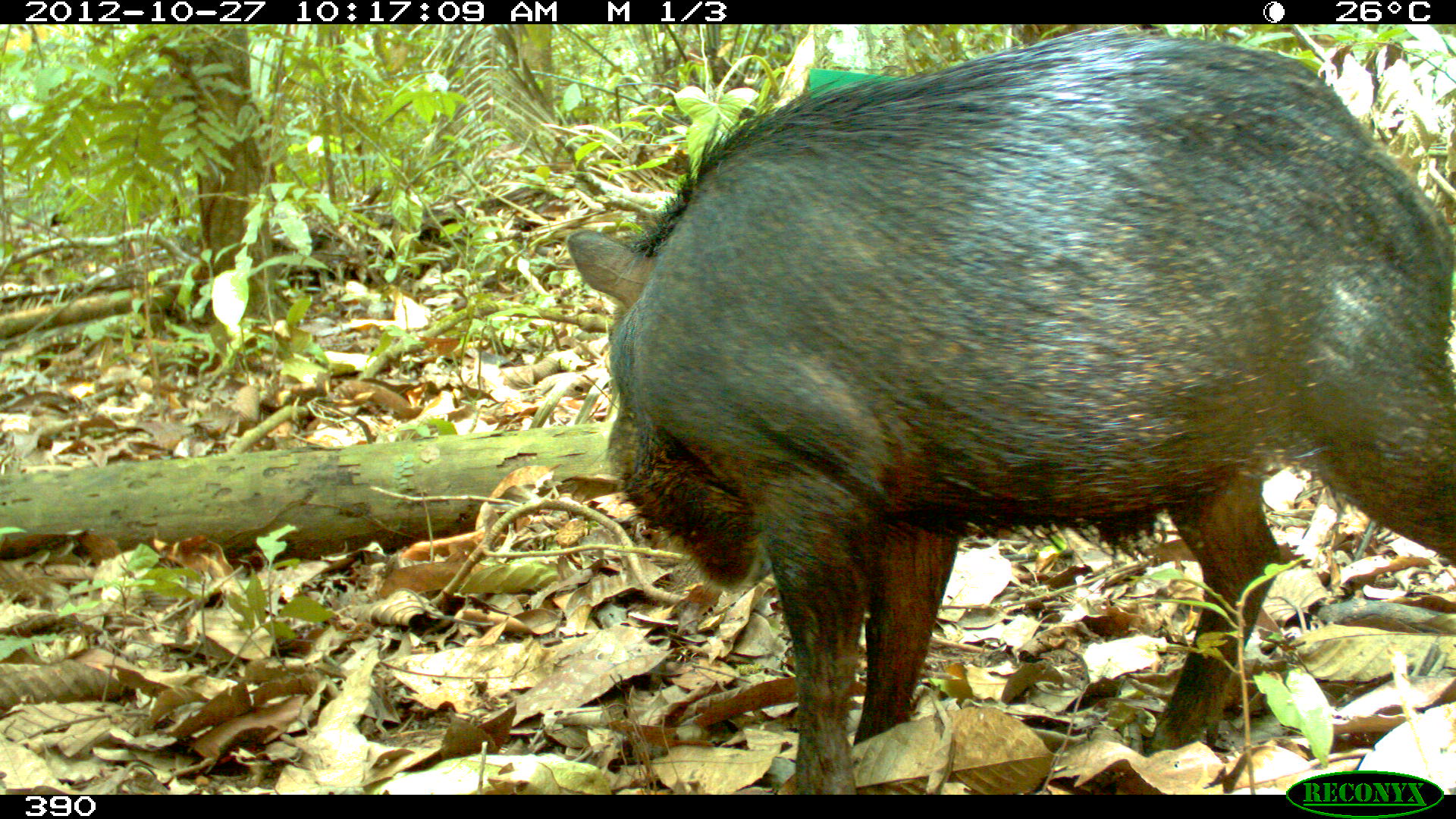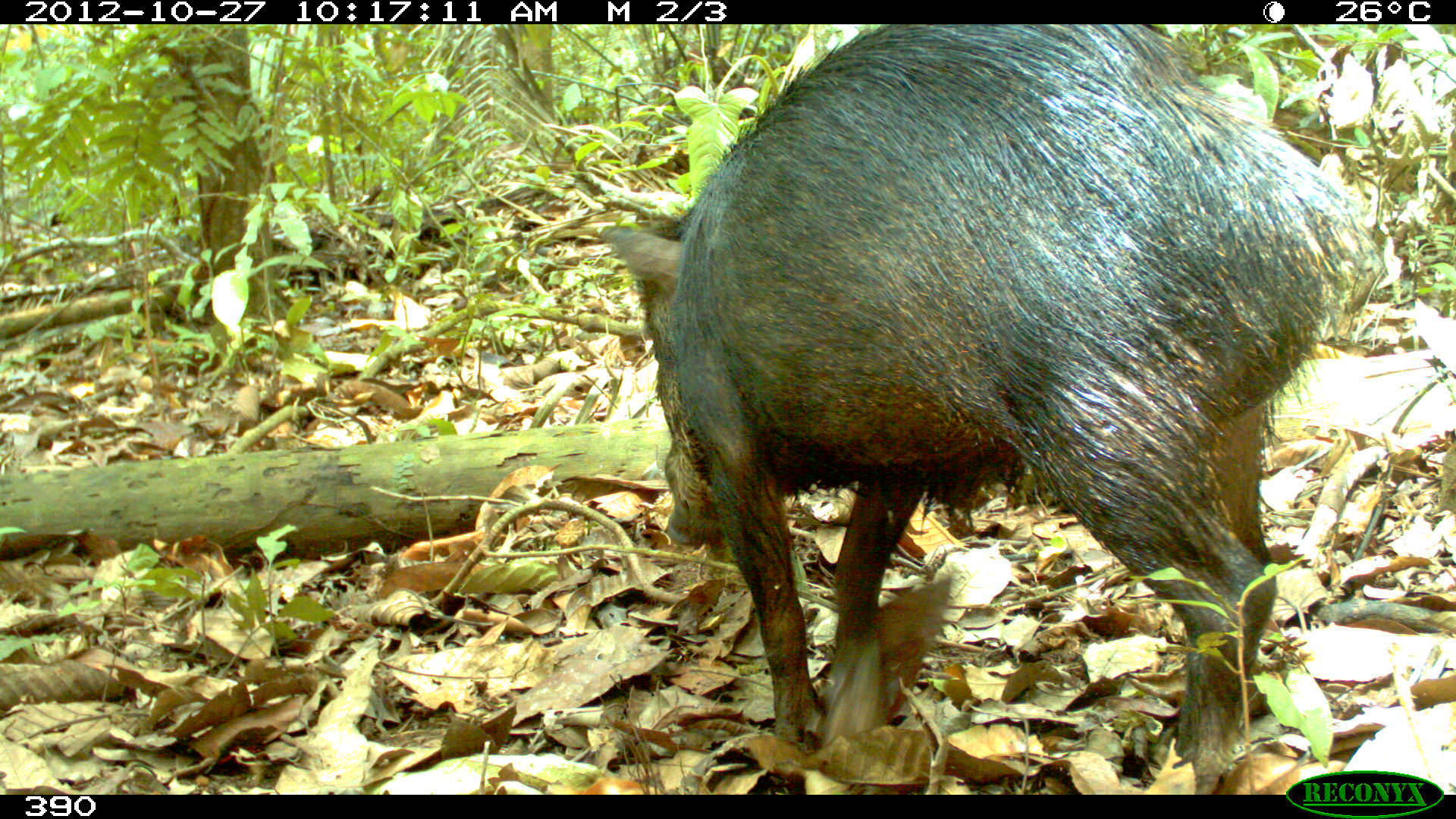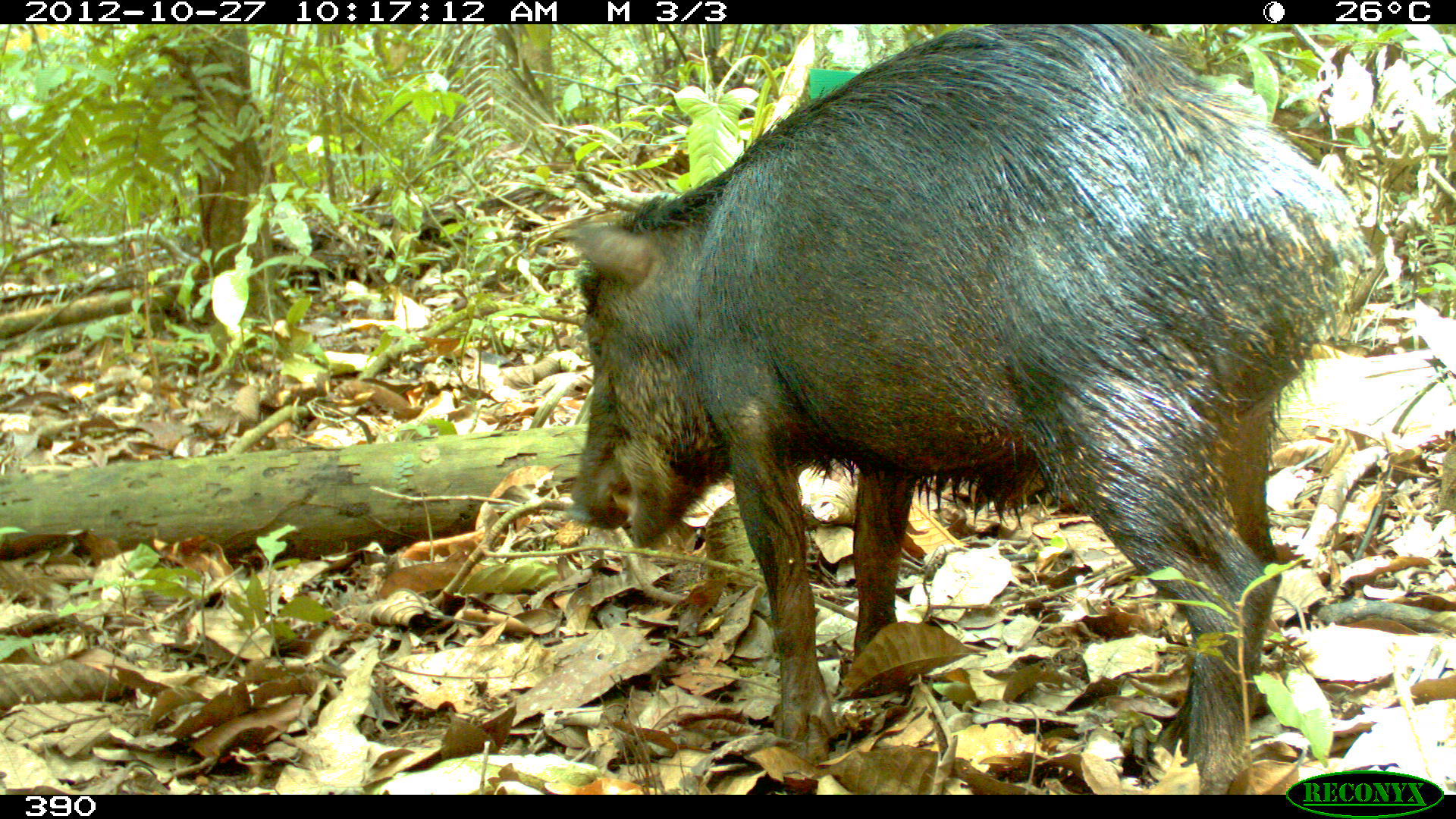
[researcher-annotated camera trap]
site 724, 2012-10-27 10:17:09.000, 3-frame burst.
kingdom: Animalia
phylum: Chordata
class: Mammalia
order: Artiodactyla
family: Tayassuidae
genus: Tayassu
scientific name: Tayassu pecari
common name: white-lipped peccary